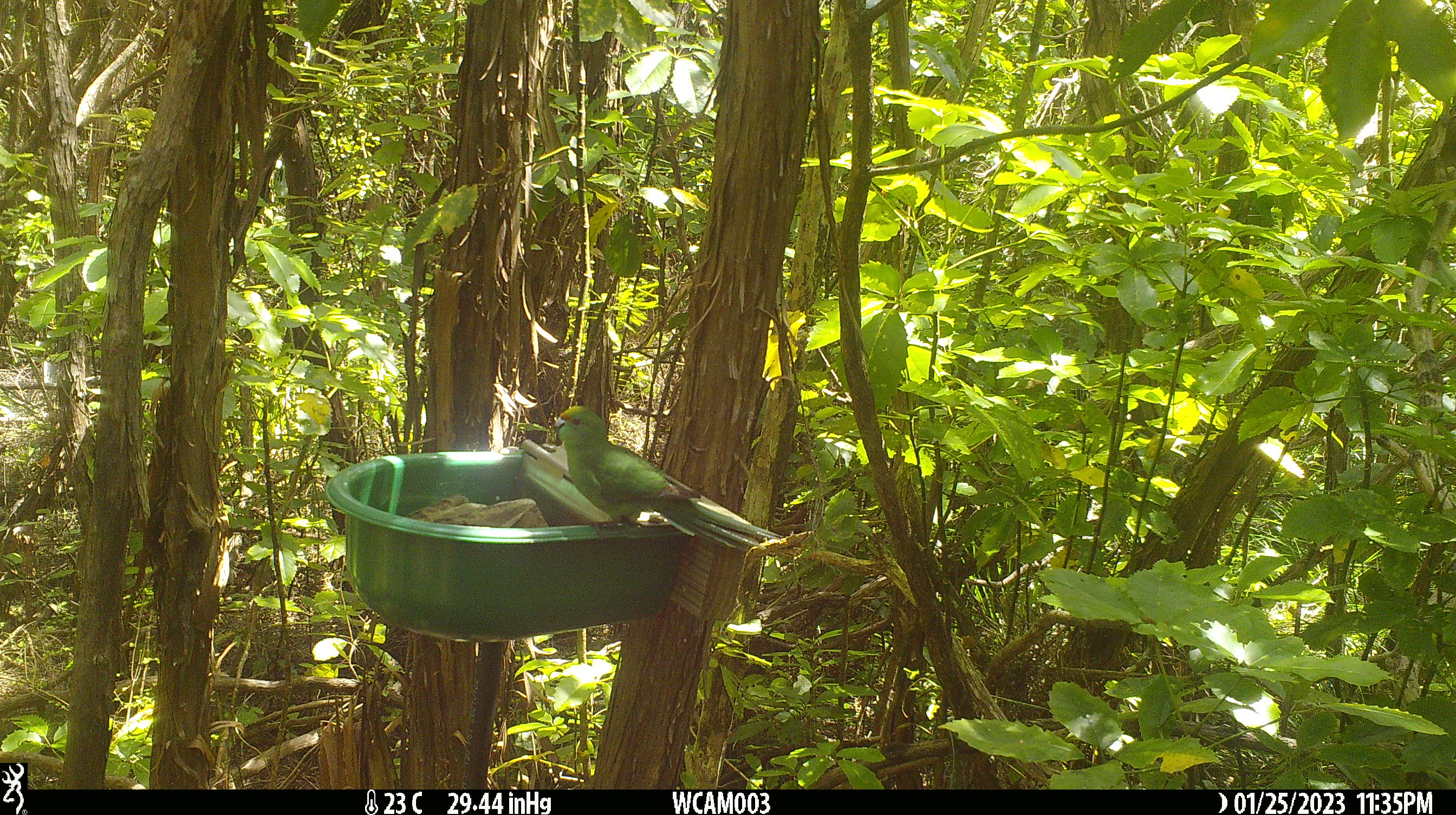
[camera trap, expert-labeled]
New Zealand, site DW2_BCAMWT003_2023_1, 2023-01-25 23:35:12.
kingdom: Animalia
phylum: Chordata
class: Aves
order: Psittaciformes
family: Psittaculidae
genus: Cyanoramphus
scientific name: Cyanoramphus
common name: parakeet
Parakeet (Cyanoramphus).